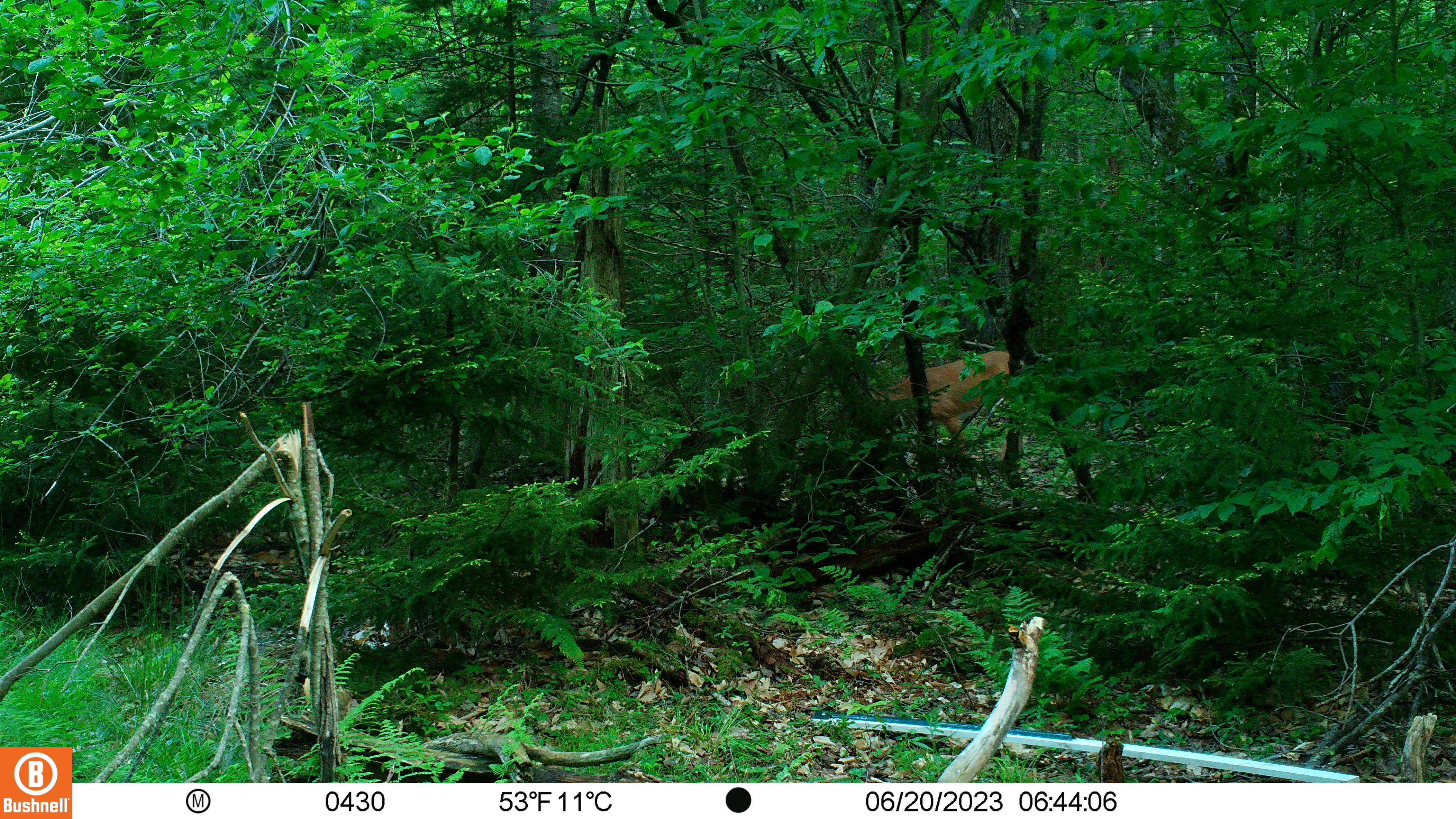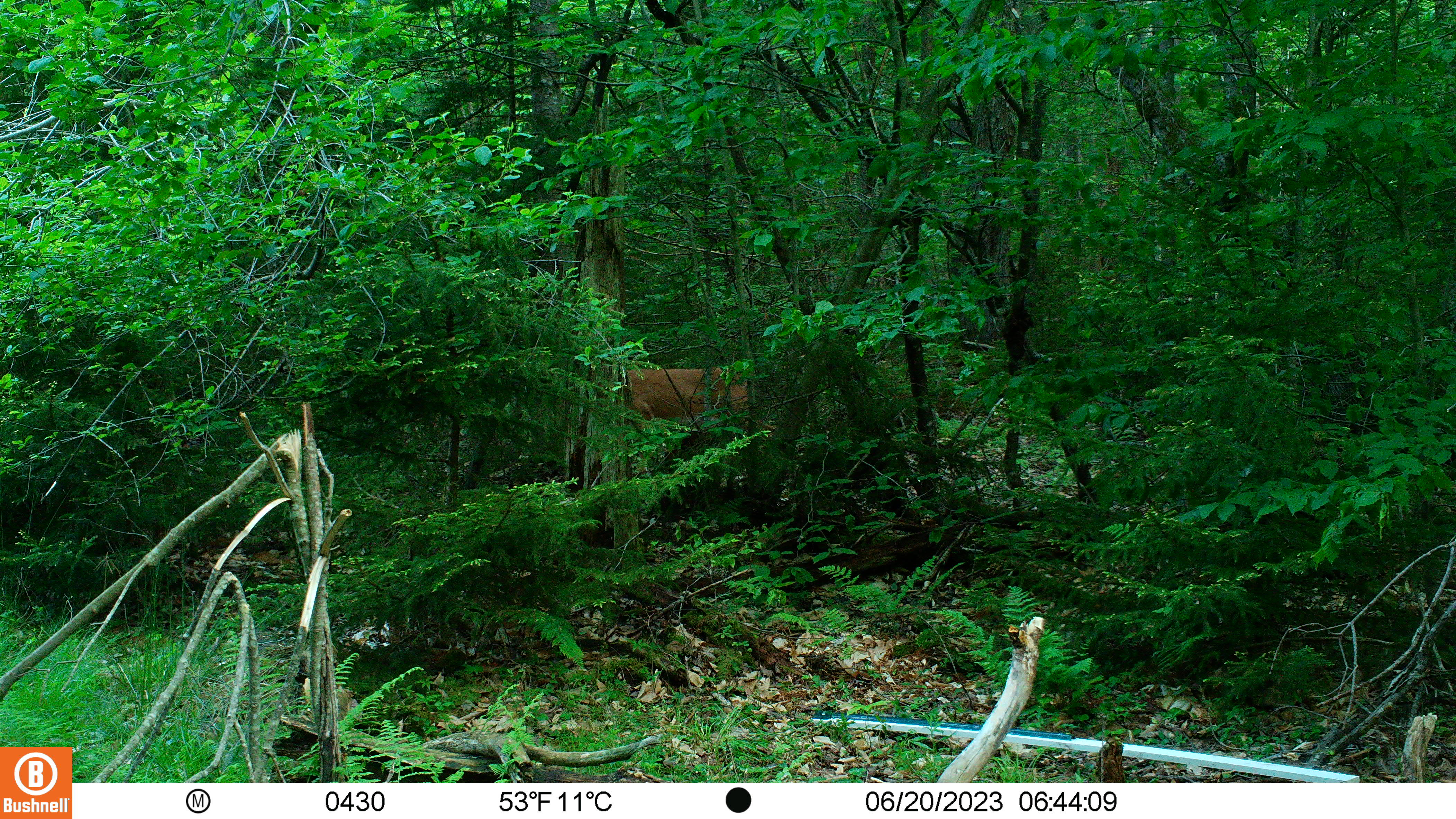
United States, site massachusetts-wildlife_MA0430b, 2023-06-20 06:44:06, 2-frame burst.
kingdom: Animalia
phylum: Chordata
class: Mammalia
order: Artiodactyla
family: Cervidae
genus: Odocoileus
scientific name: Odocoileus virginianus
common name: white-tailed deer